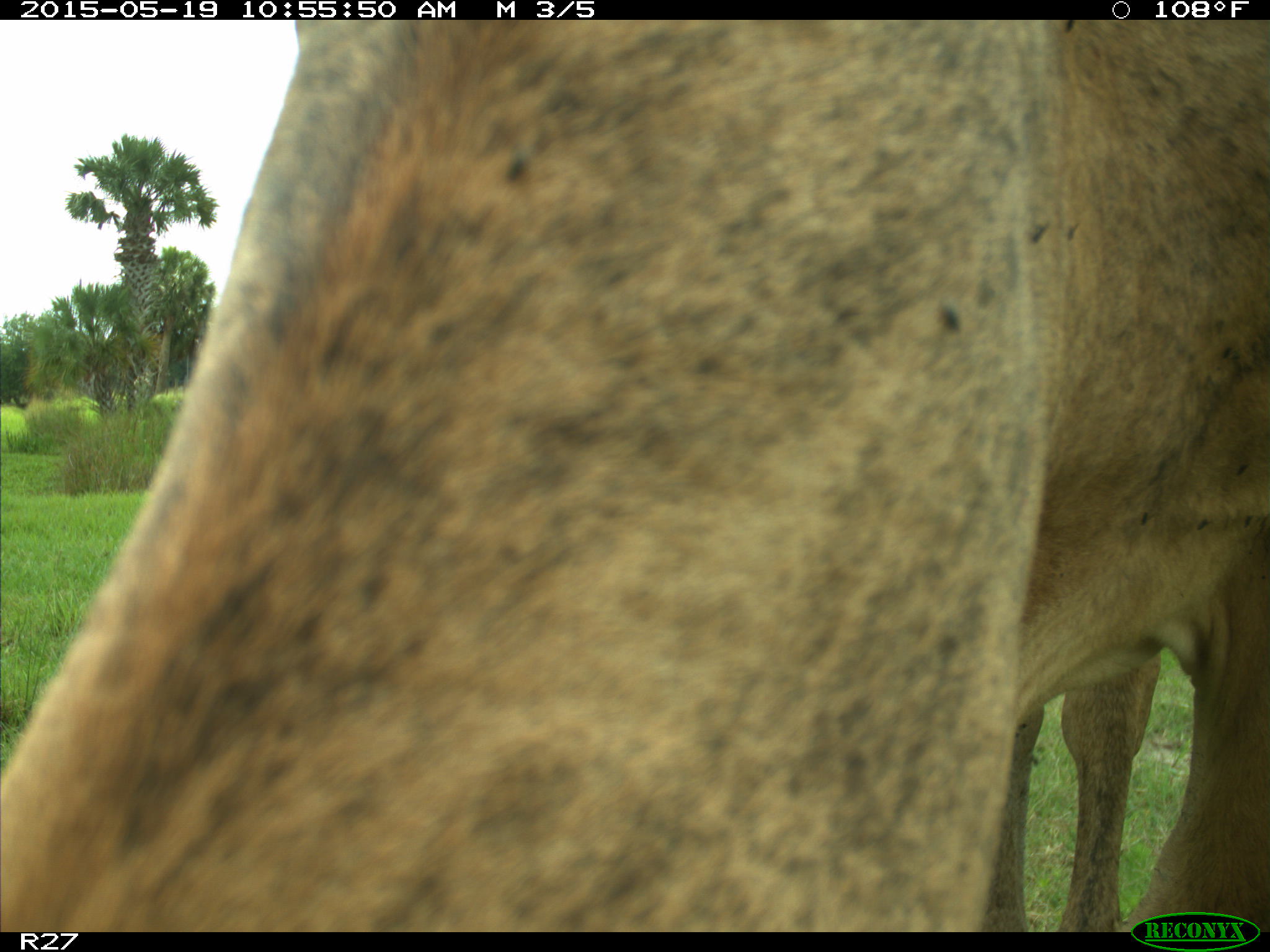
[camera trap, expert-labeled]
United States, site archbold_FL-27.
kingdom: Animalia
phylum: Chordata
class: Mammalia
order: Artiodactyla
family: Bovidae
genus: Bos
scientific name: Bos taurus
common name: domestic cow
Bos taurus (domestic cow).